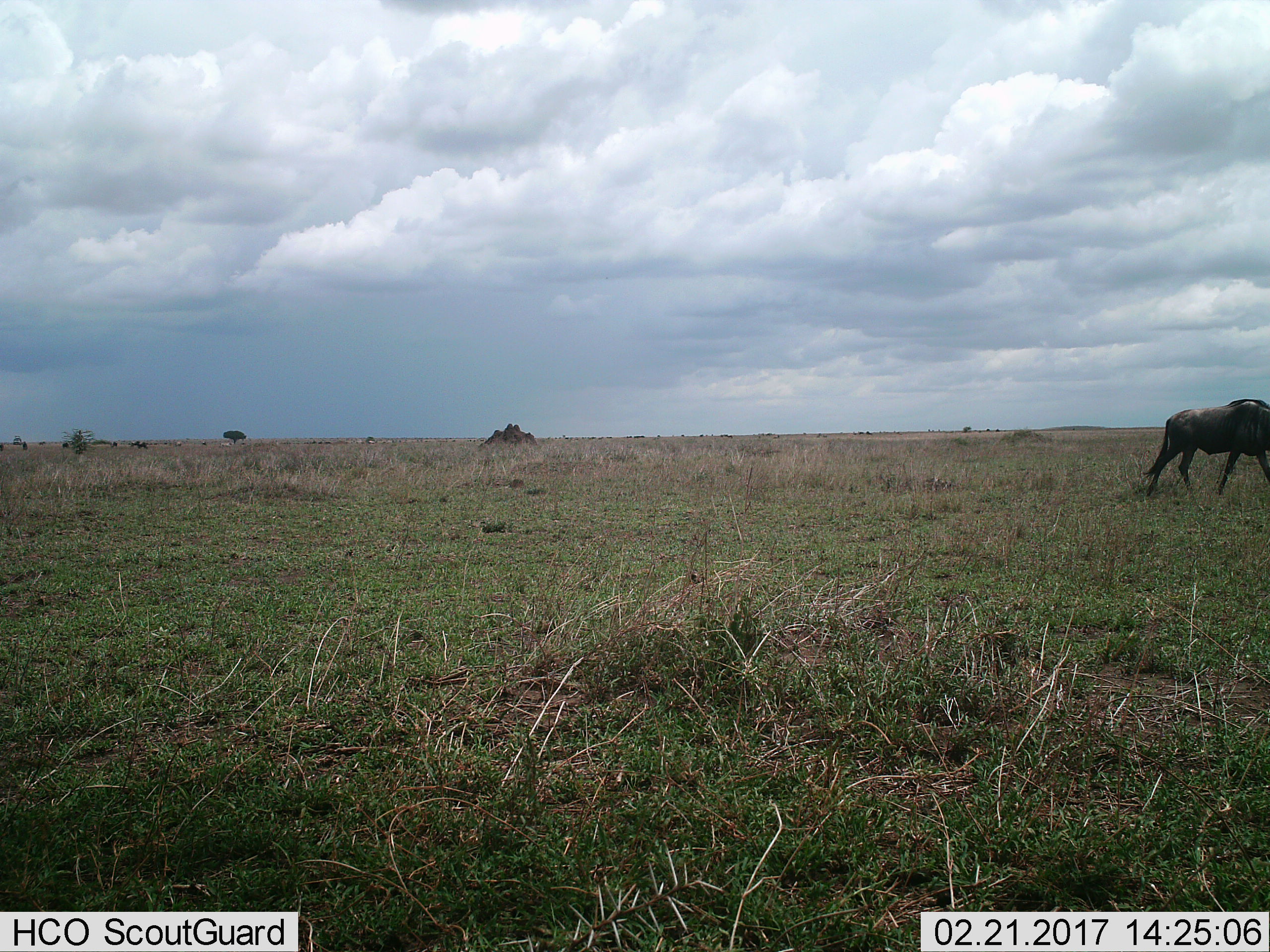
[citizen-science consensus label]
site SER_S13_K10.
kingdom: Animalia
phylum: Chordata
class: Mammalia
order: Artiodactyla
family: Bovidae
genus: Connochaetes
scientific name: Connochaetes taurinus taurinus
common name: blue wildebeest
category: wildebeestblue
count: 1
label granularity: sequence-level